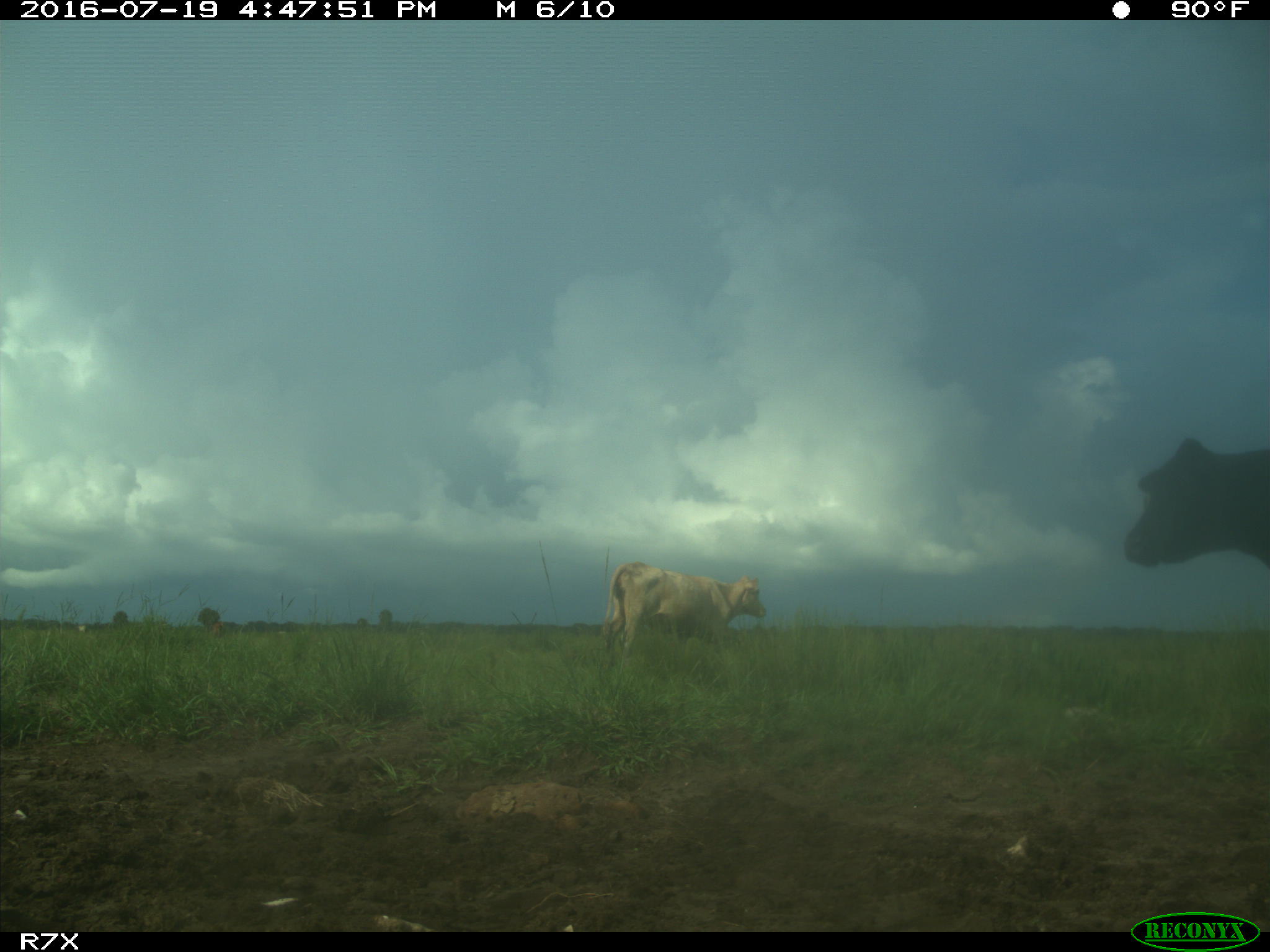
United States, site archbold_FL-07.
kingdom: Animalia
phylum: Chordata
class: Mammalia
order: Artiodactyla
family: Bovidae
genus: Bos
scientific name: Bos taurus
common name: domestic cow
Bos taurus (domestic cow).